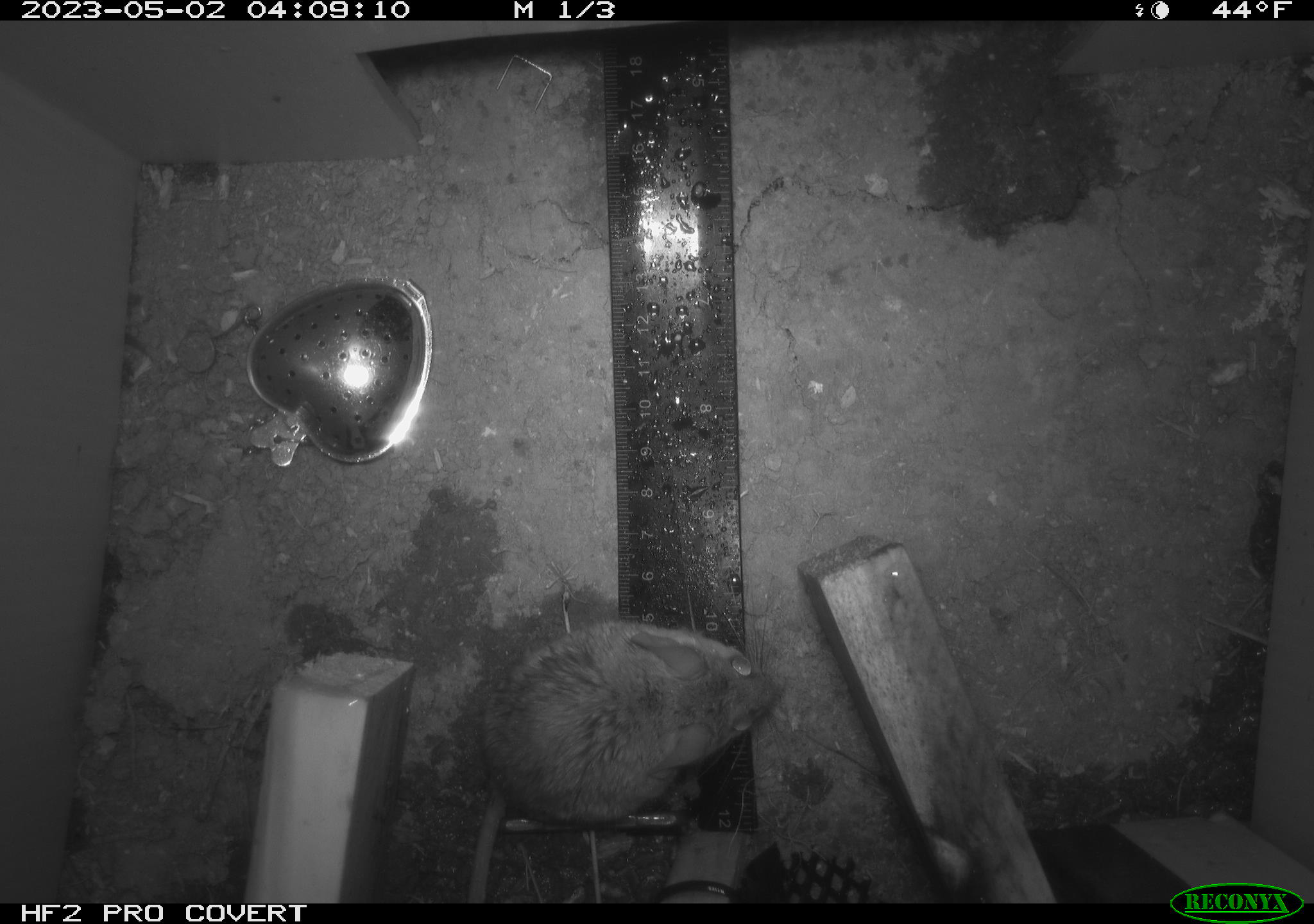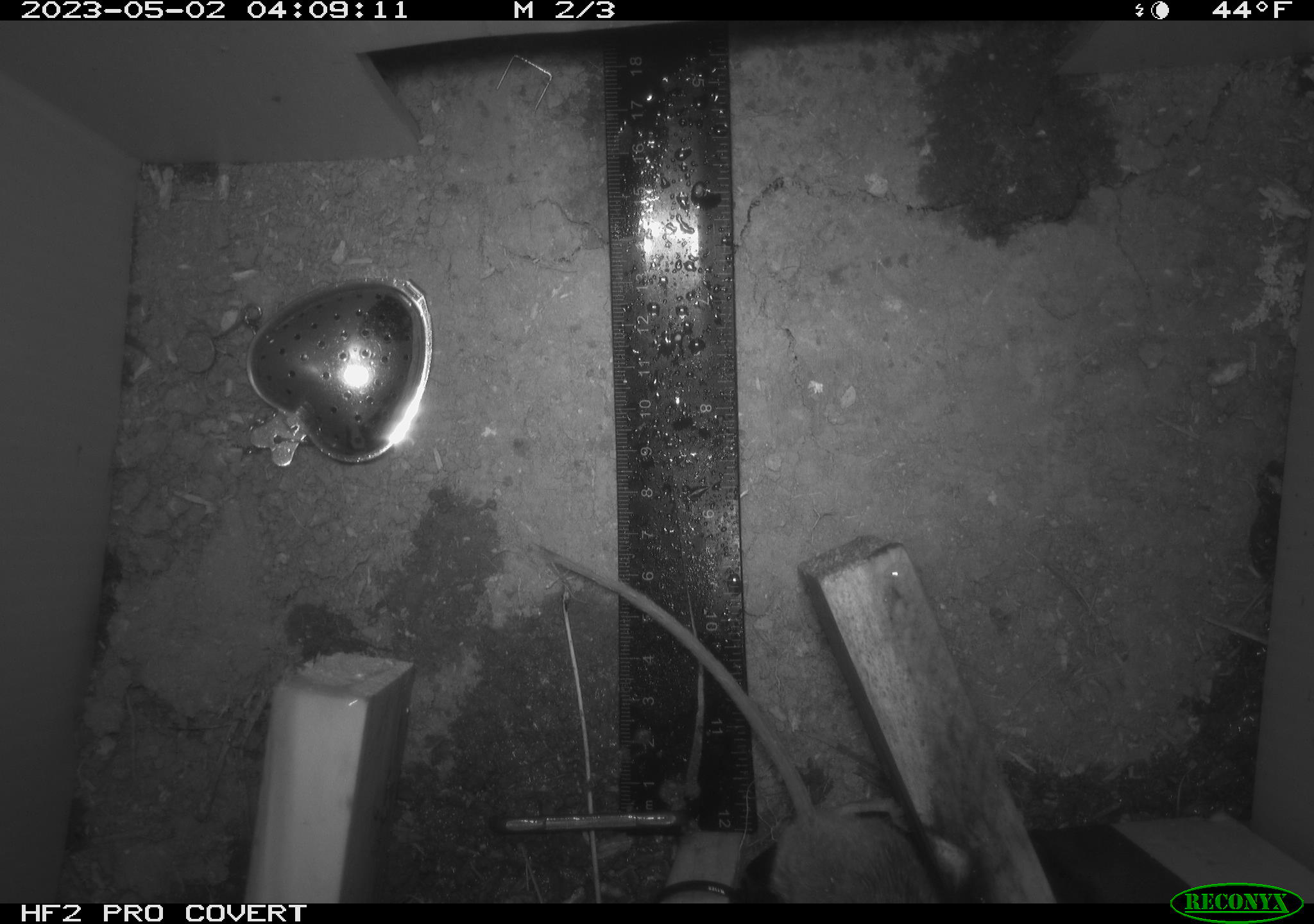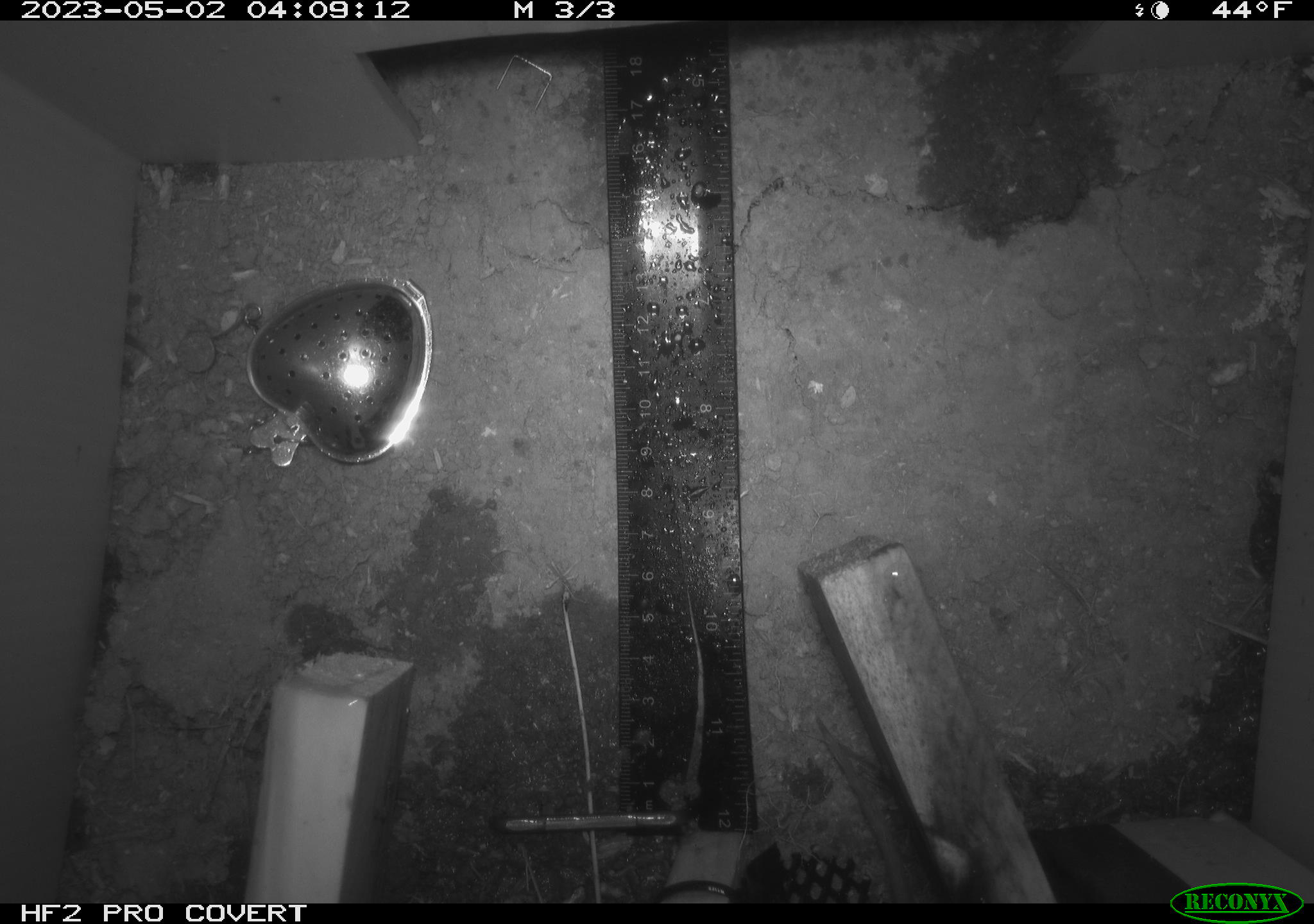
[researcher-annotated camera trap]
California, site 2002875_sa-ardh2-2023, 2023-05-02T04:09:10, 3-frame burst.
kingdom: Animalia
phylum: Chordata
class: Mammalia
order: Rodentia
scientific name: Rodentia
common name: mouse species